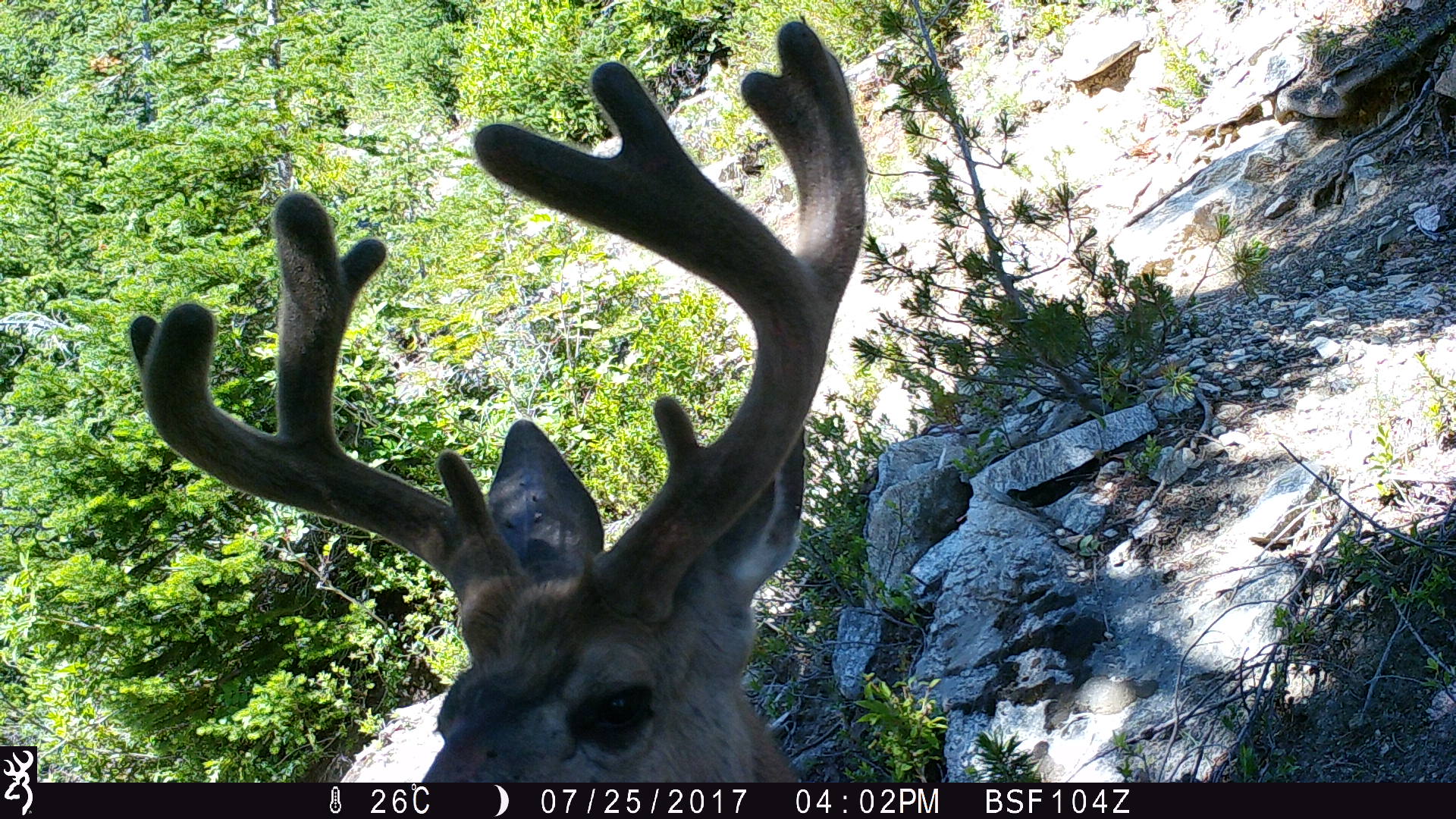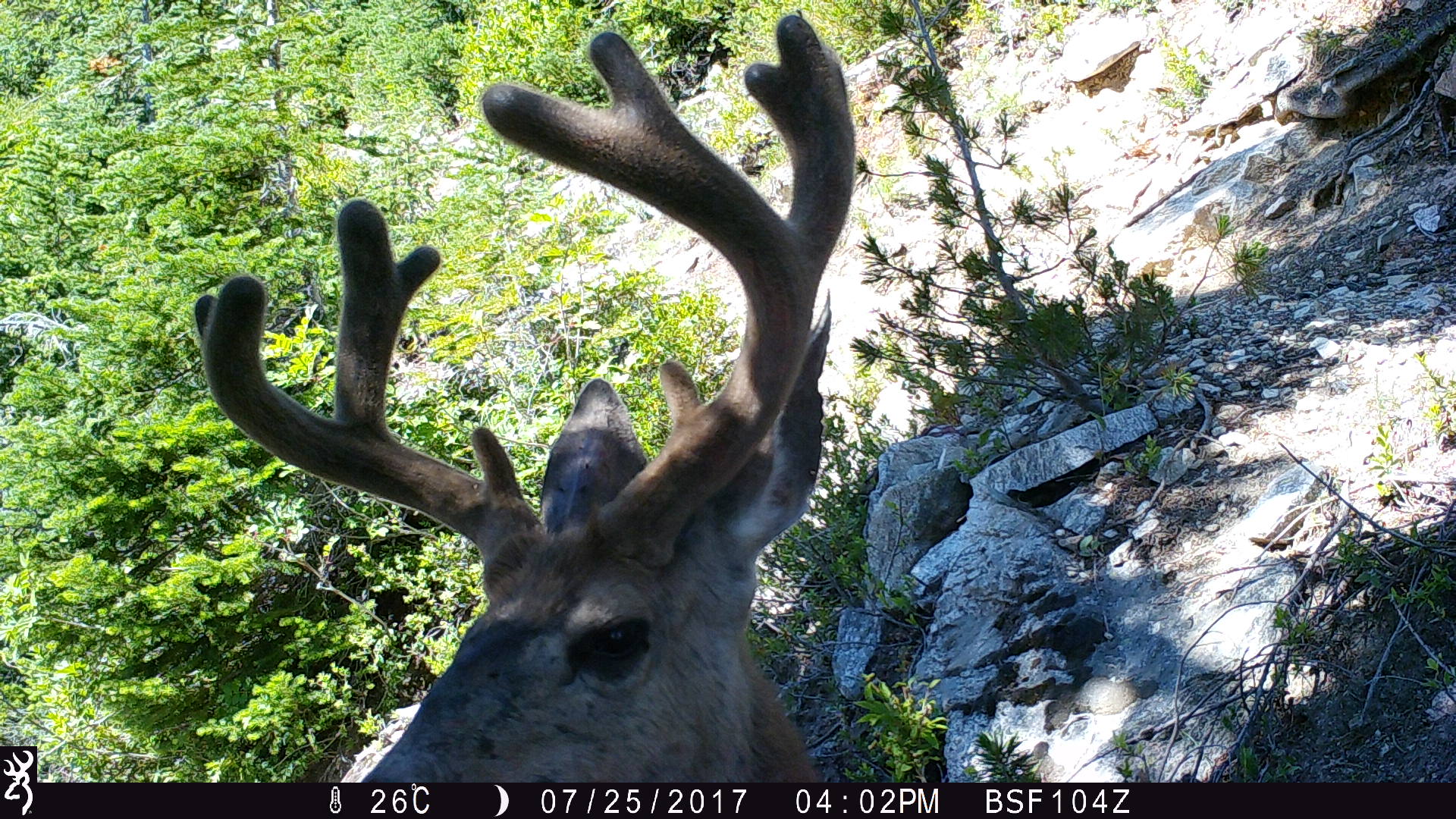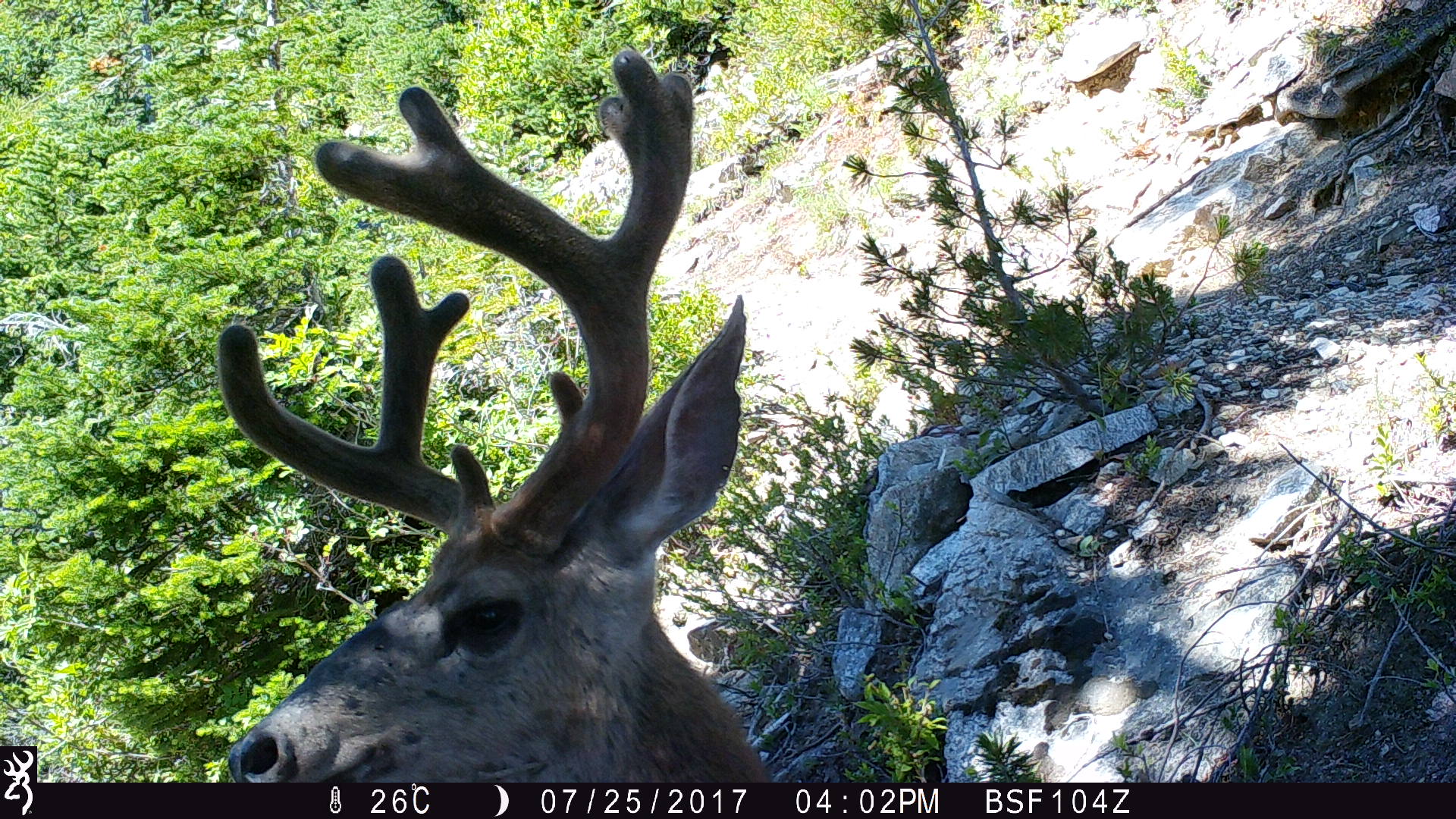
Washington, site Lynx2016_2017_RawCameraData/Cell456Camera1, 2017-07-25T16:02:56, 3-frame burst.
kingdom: Animalia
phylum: Chordata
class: Mammalia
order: Artiodactyla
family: Cervidae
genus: Odocoileus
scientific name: Odocoileus hemionus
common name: mule deer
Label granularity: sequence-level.